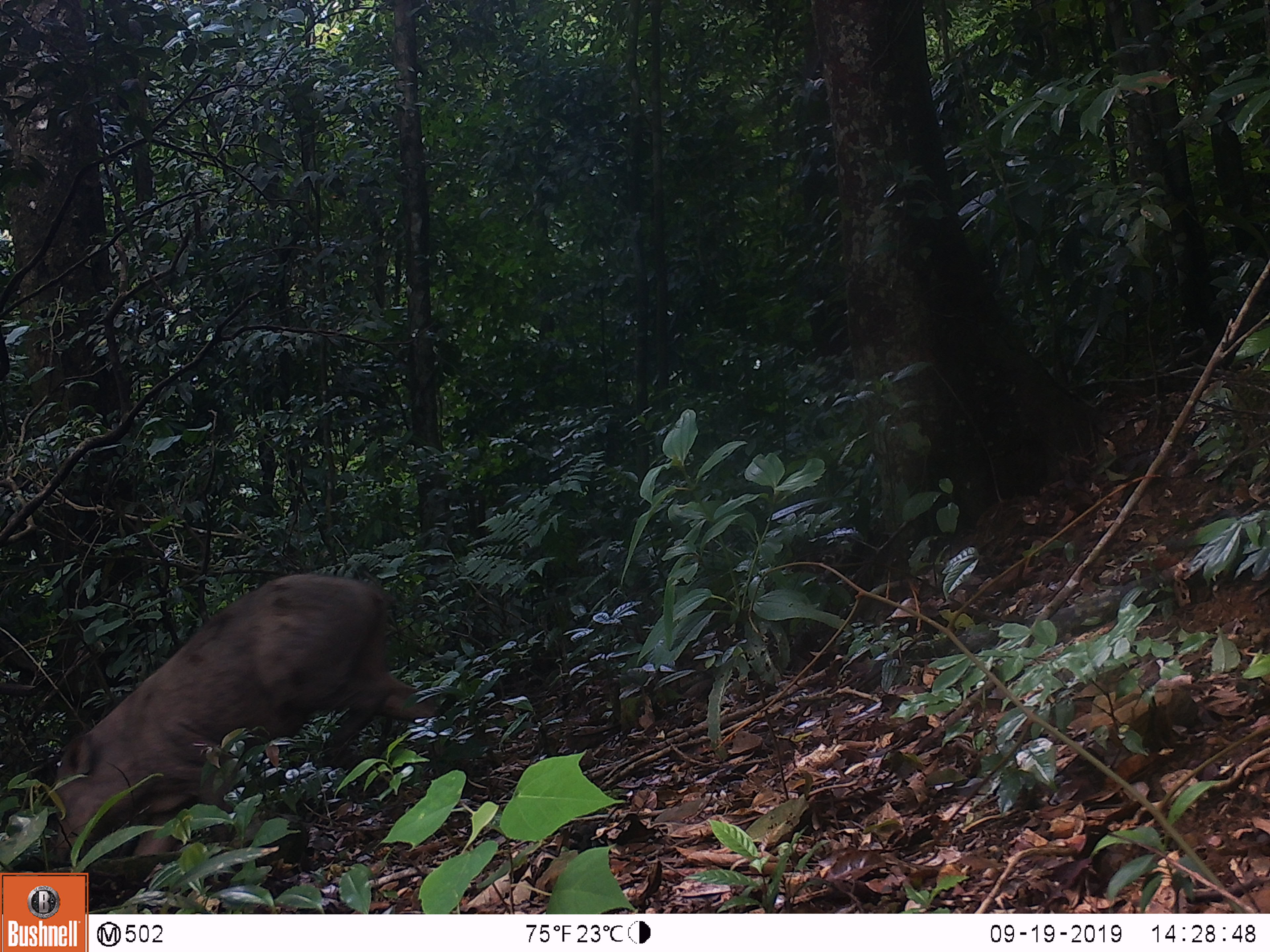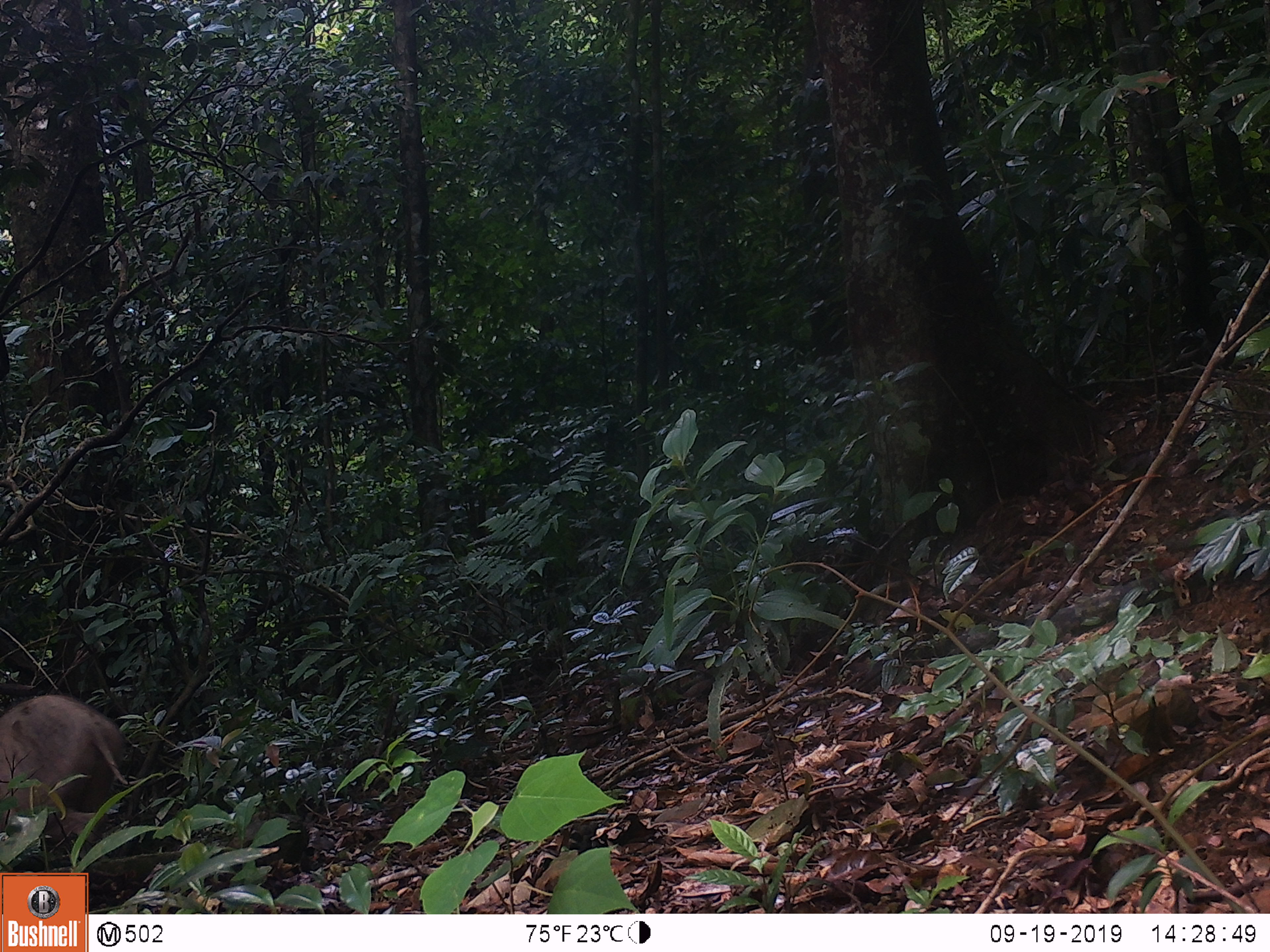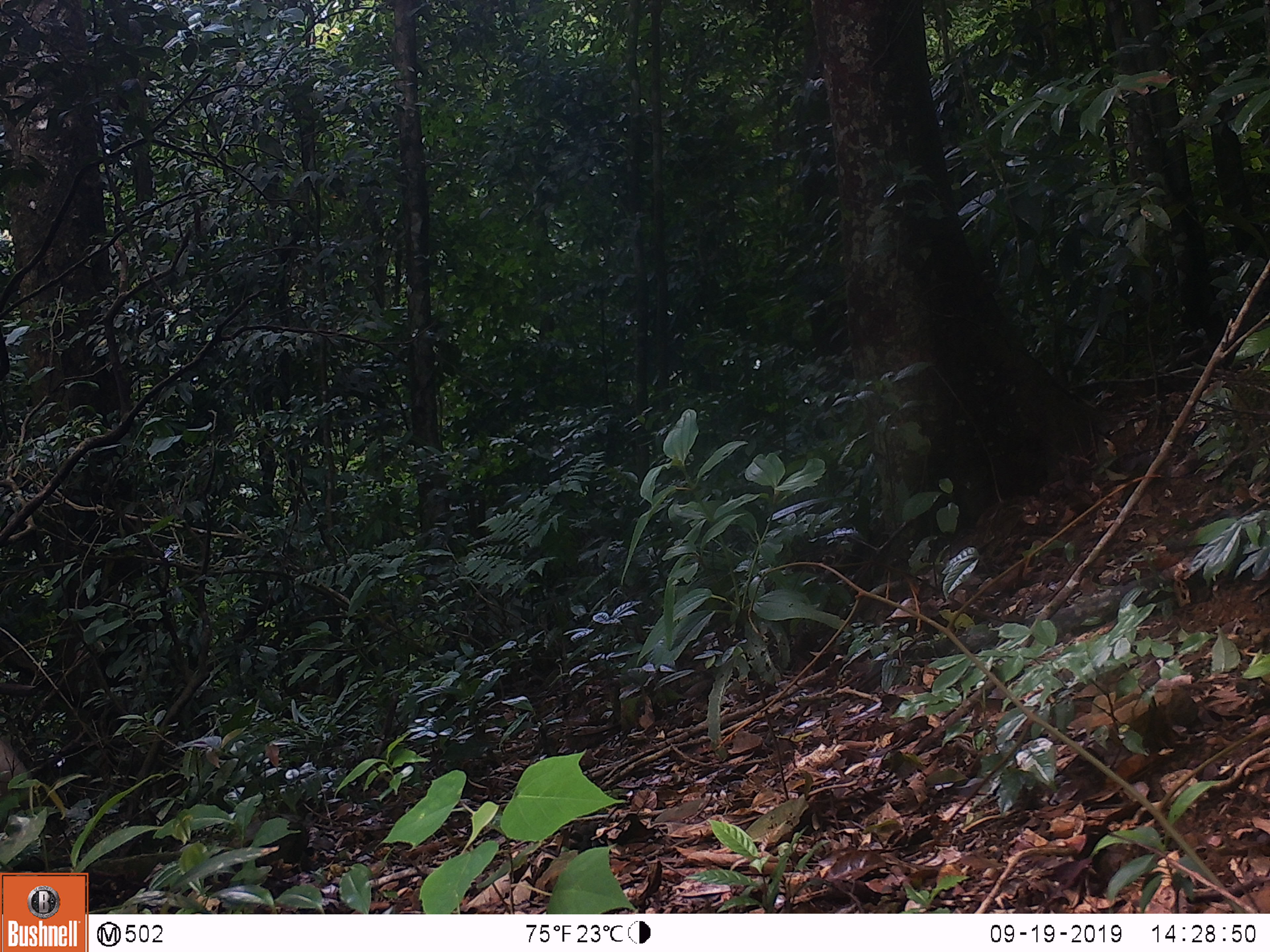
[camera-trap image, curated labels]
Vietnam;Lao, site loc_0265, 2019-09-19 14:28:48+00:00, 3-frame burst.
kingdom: Animalia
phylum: Chordata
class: Mammalia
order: Artiodactyla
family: Suidae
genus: Sus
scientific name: Sus scrofa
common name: eurasian wild pig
Eurasian wild pig (Sus scrofa). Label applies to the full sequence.